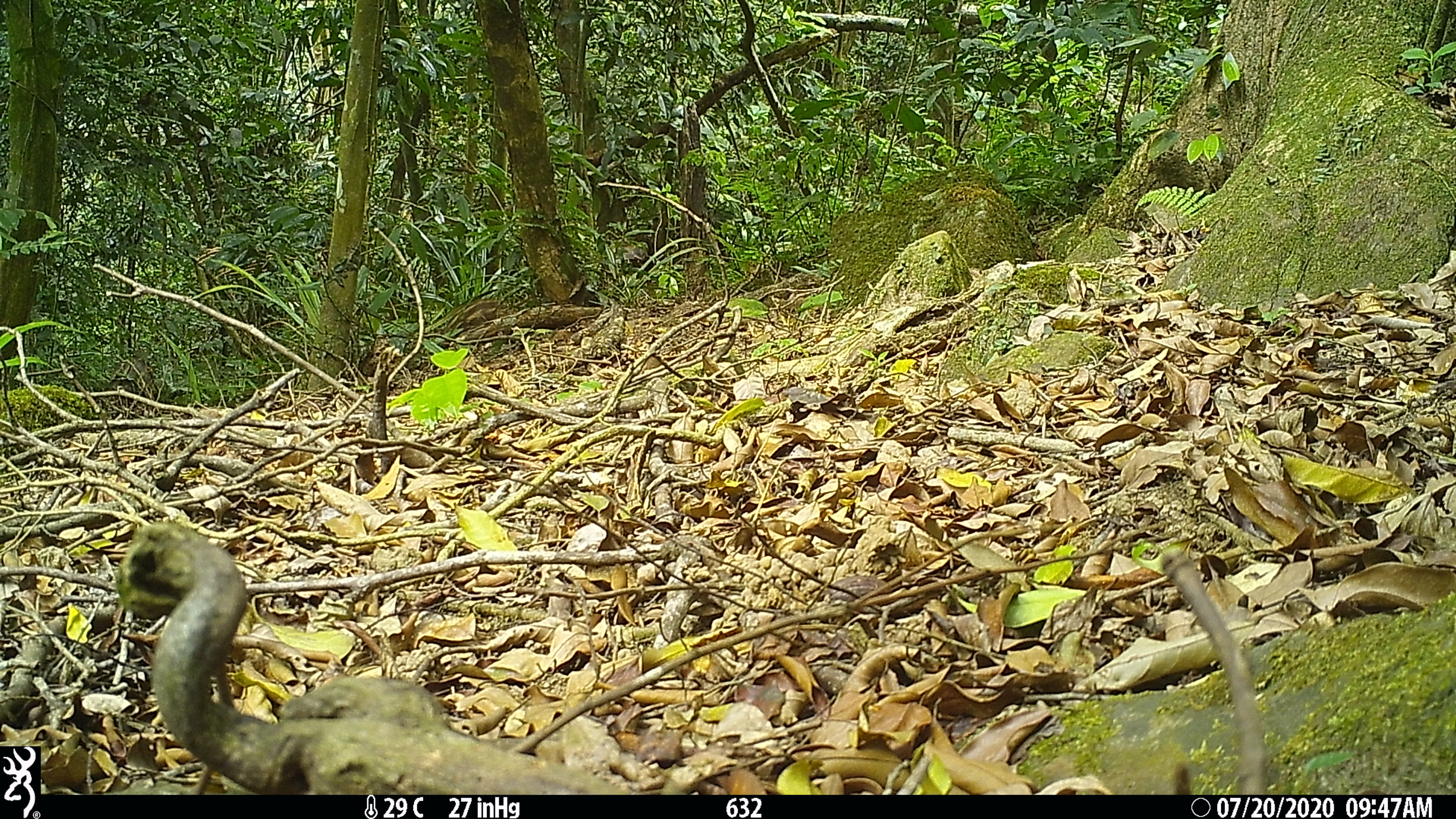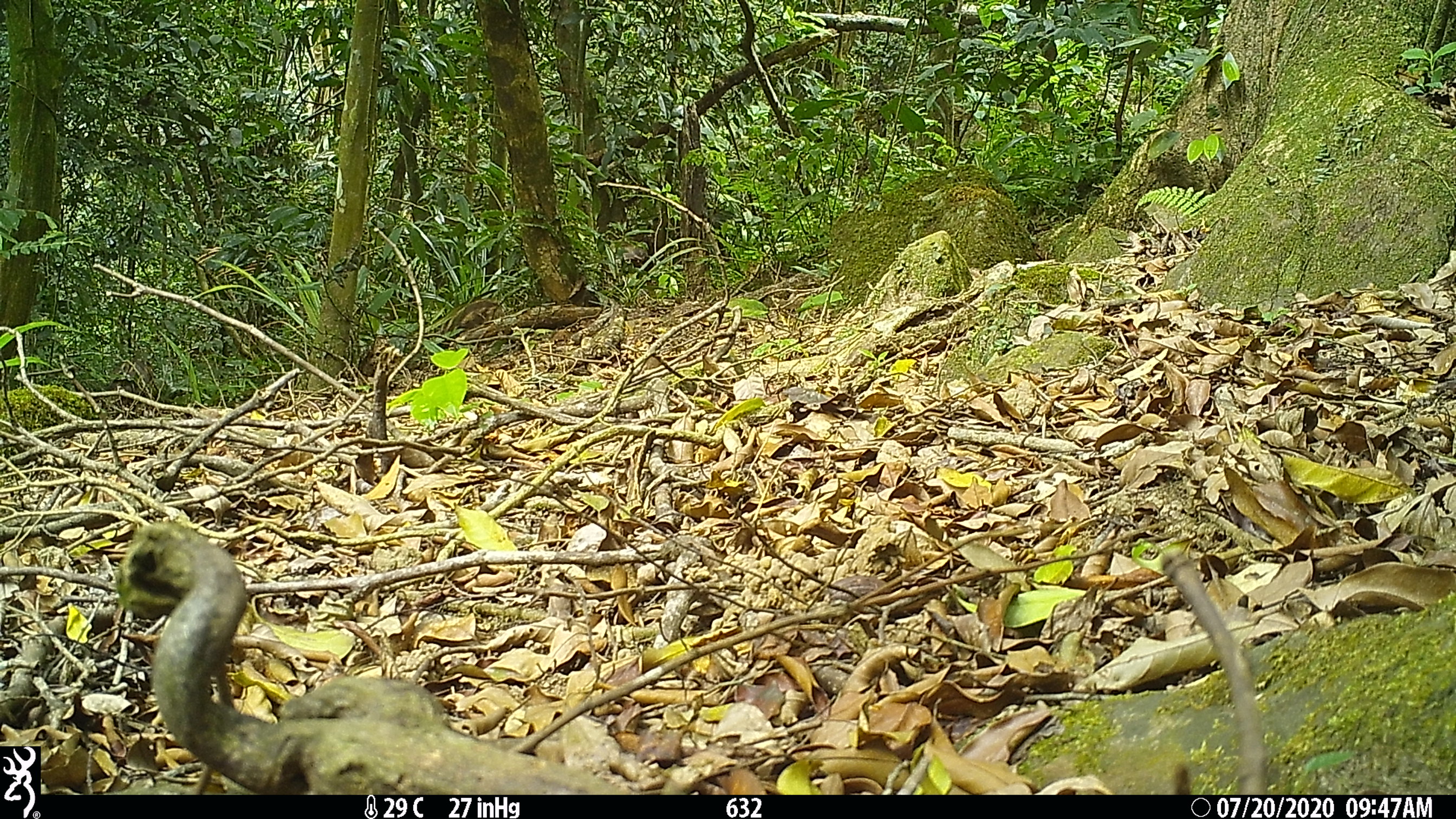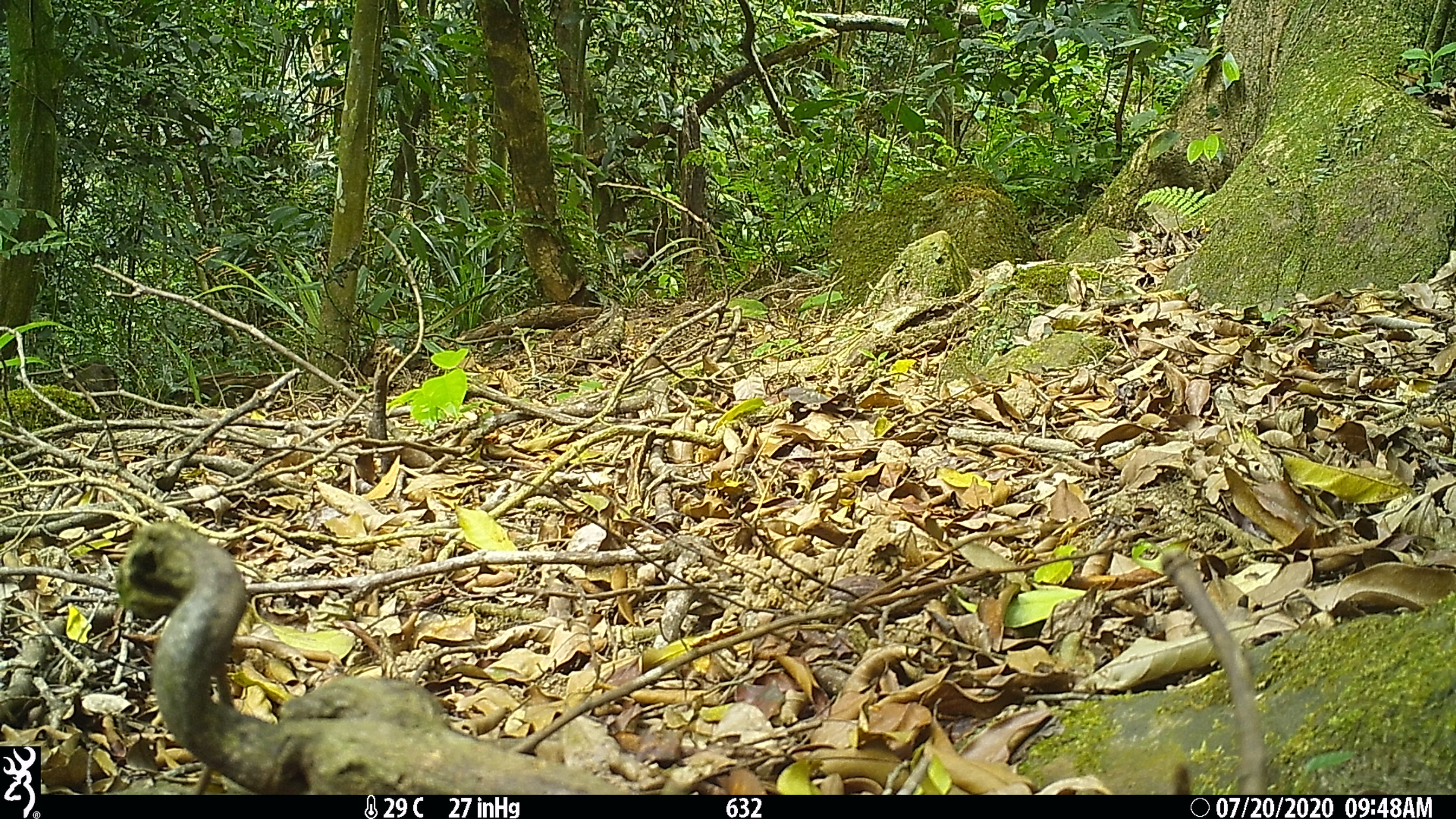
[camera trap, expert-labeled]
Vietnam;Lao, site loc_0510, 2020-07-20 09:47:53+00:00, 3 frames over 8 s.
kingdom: Animalia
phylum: Chordata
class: Mammalia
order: Artiodactyla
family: Suidae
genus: Sus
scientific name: Sus scrofa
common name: eurasian wild pig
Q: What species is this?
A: Eurasian wild pig (Sus scrofa).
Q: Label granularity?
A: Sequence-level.